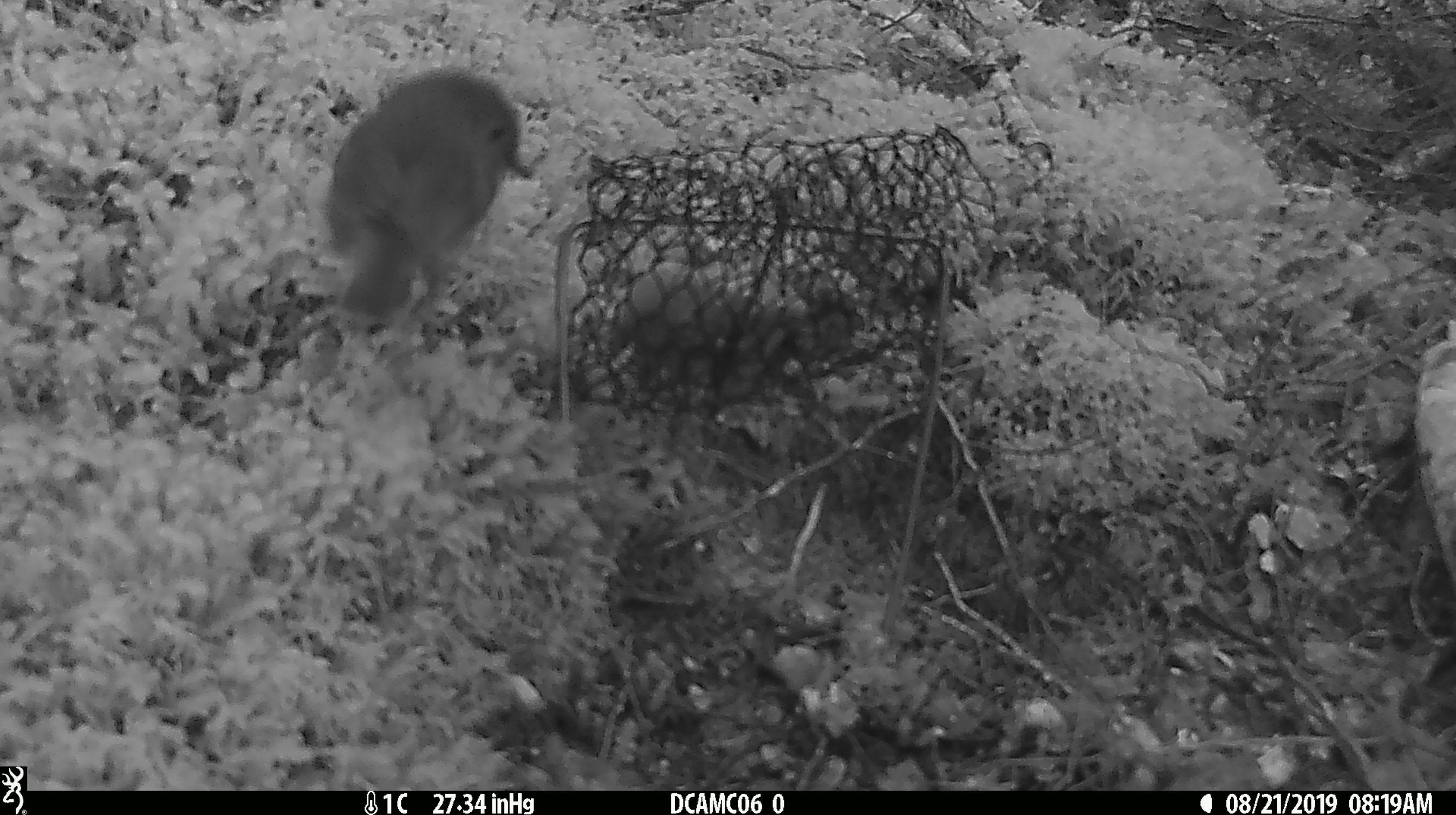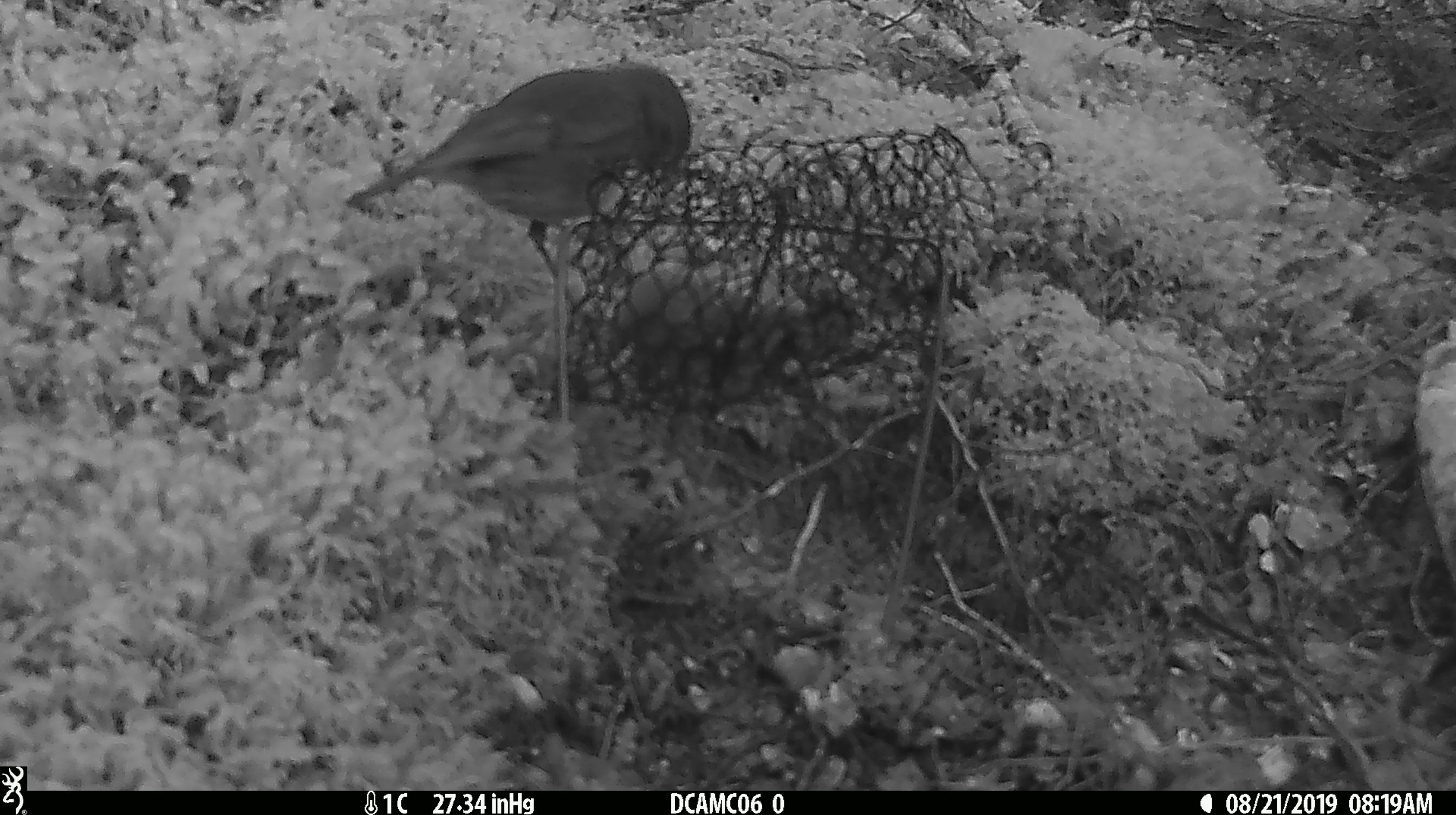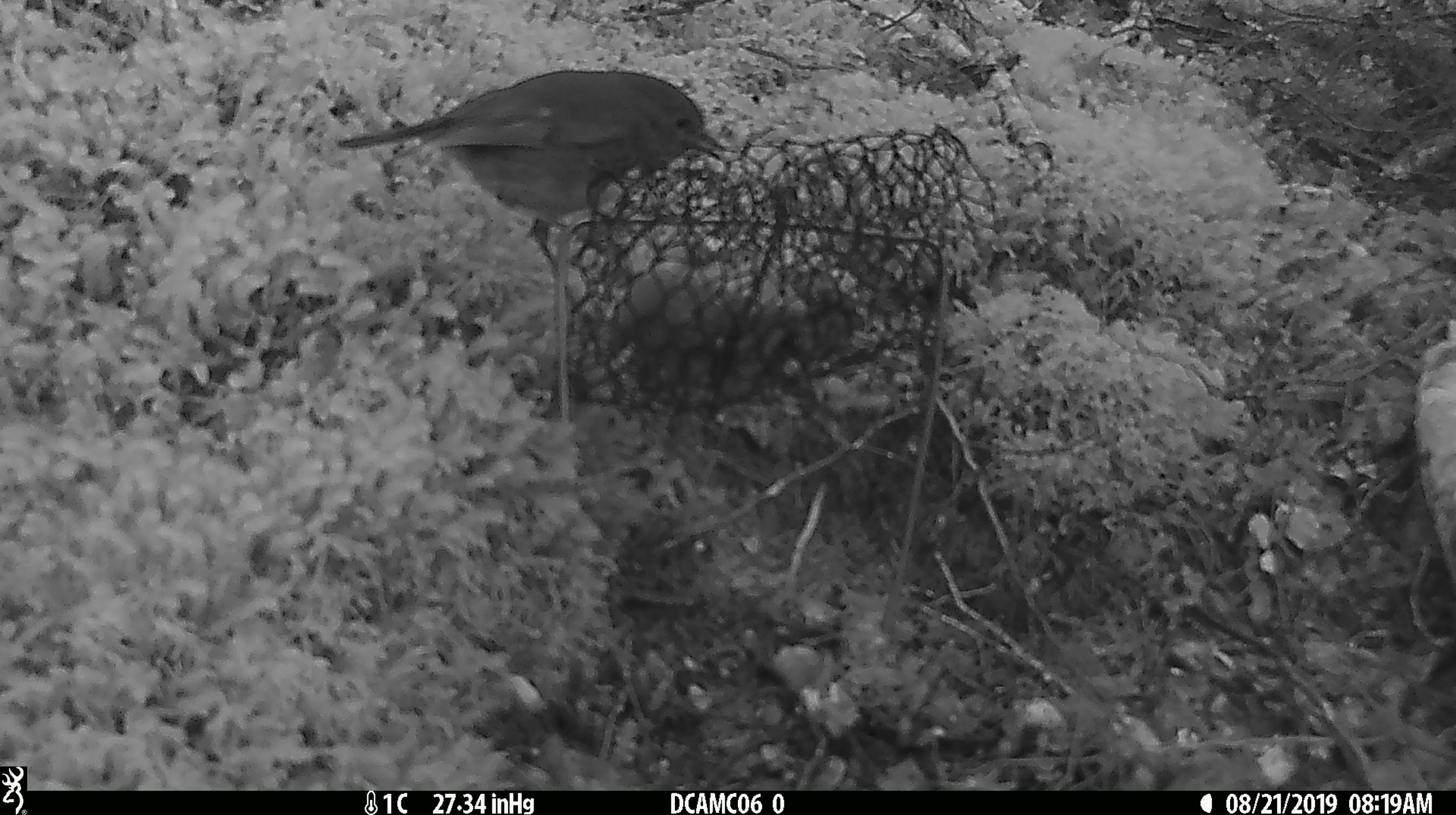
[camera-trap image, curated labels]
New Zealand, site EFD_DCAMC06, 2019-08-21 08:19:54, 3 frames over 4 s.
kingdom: Animalia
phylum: Chordata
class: Aves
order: Passeriformes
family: Petroicidae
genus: Petroica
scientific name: Petroica australis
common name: new zealand robin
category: robin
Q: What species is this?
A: Robin (new zealand robin) (Petroica australis).